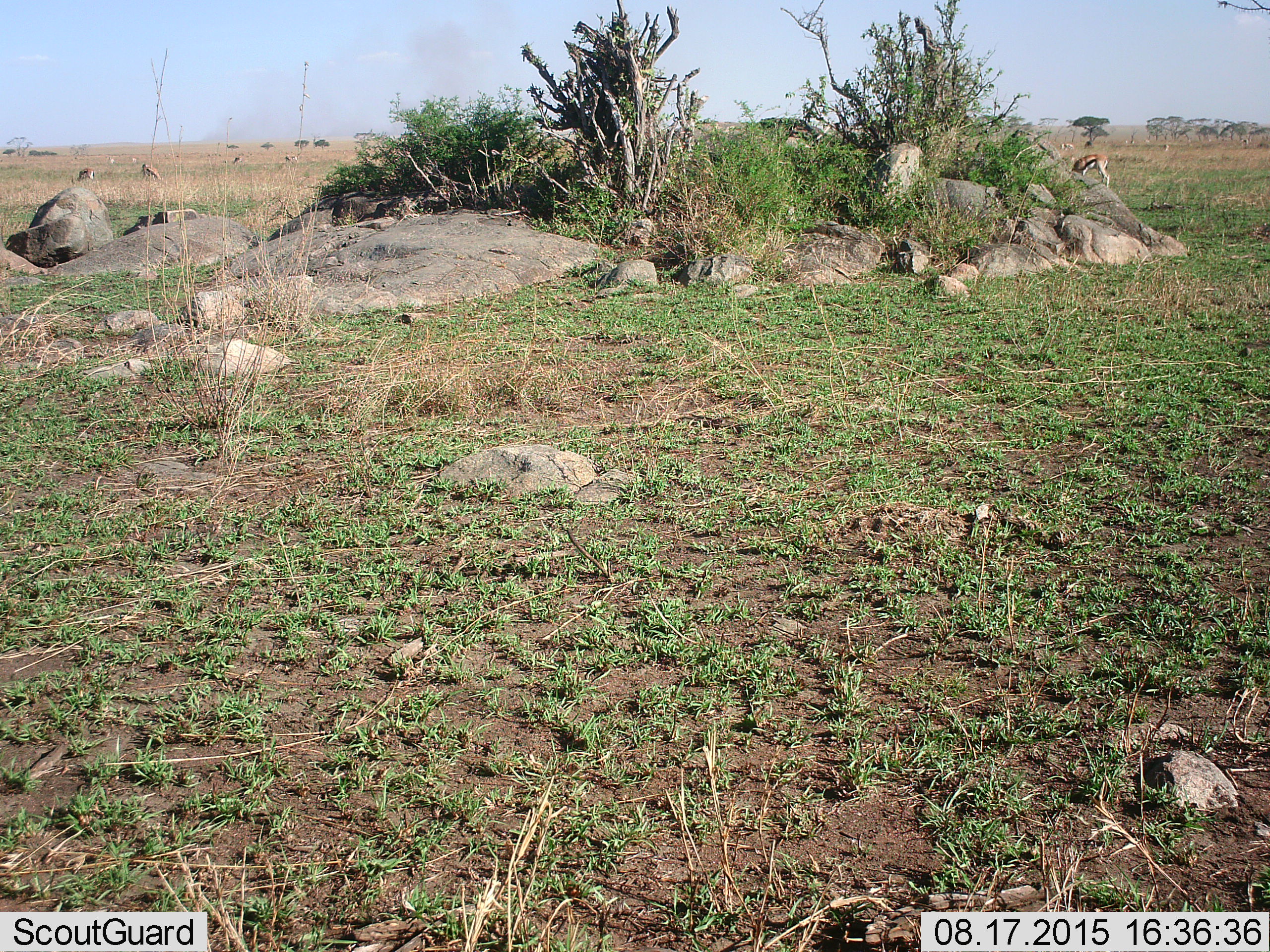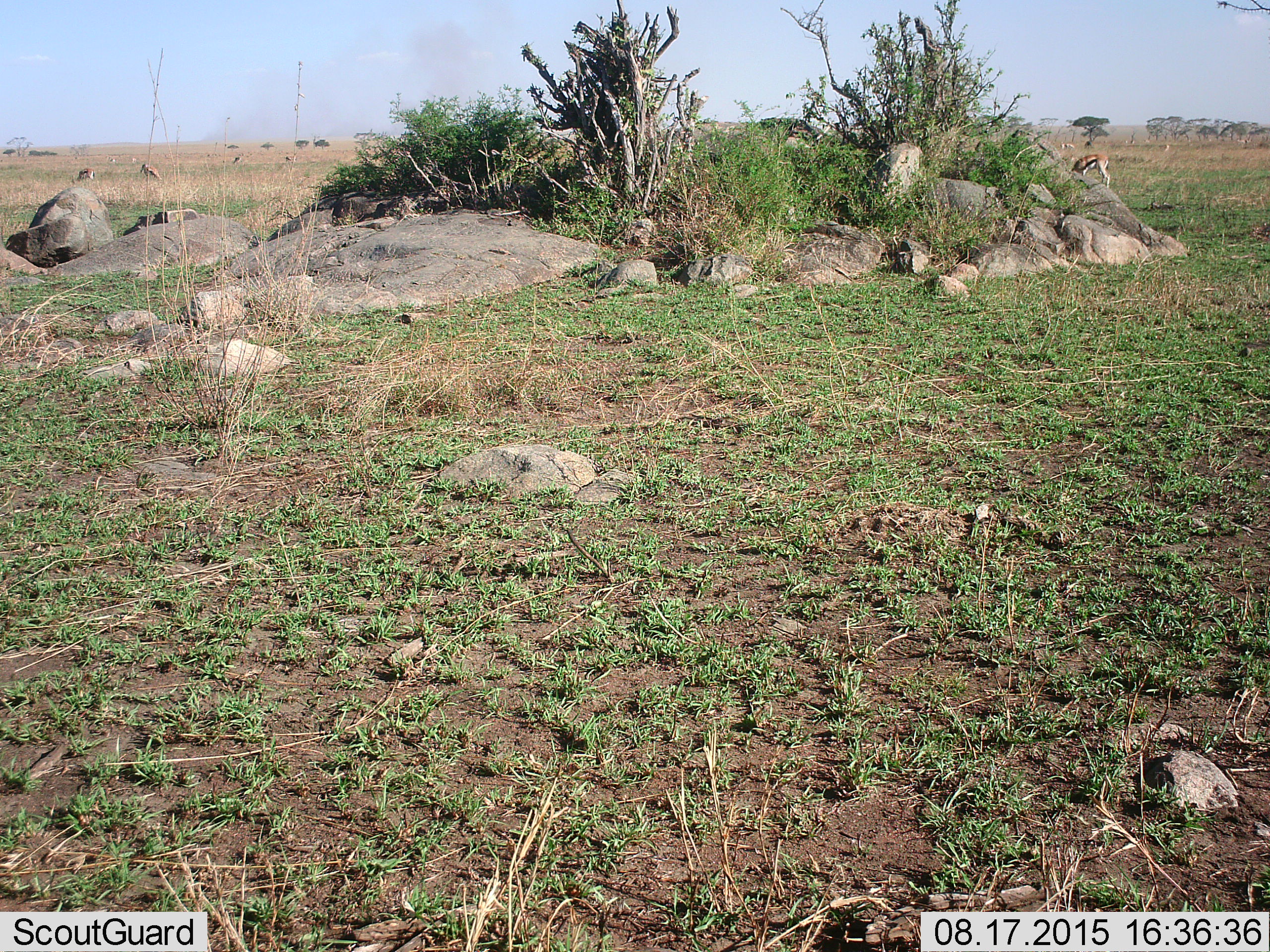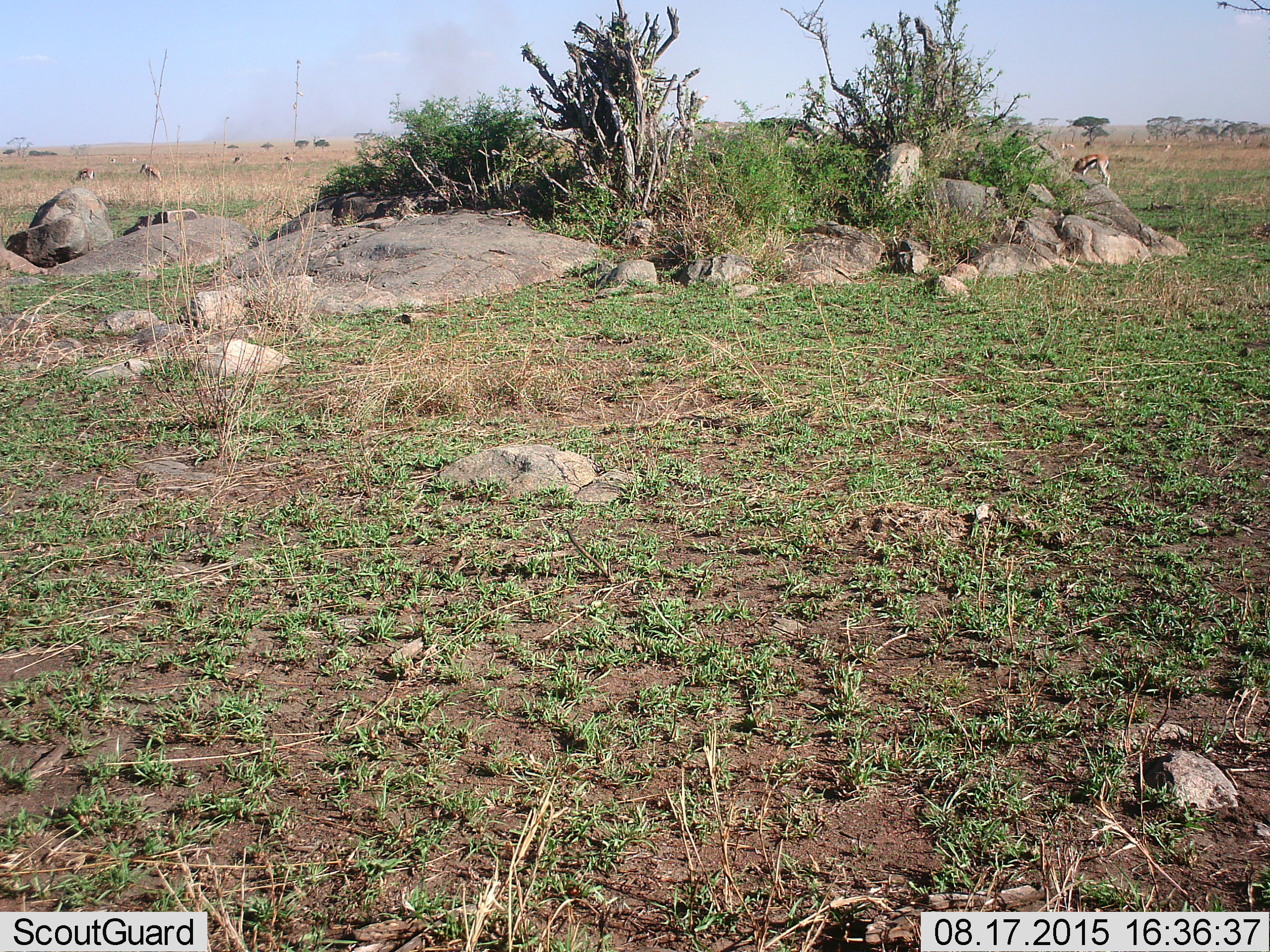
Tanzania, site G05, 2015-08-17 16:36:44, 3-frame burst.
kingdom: Animalia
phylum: Chordata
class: Mammalia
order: Artiodactyla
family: Bovidae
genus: Eudorcas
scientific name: Eudorcas thomsonii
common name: thomson's gazelle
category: gazellethomsons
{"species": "gazellethomsons (thomson's gazelle) (Eudorcas thomsonii)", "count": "5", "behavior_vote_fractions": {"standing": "47%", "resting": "0%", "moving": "13%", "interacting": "0%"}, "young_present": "0%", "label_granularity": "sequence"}